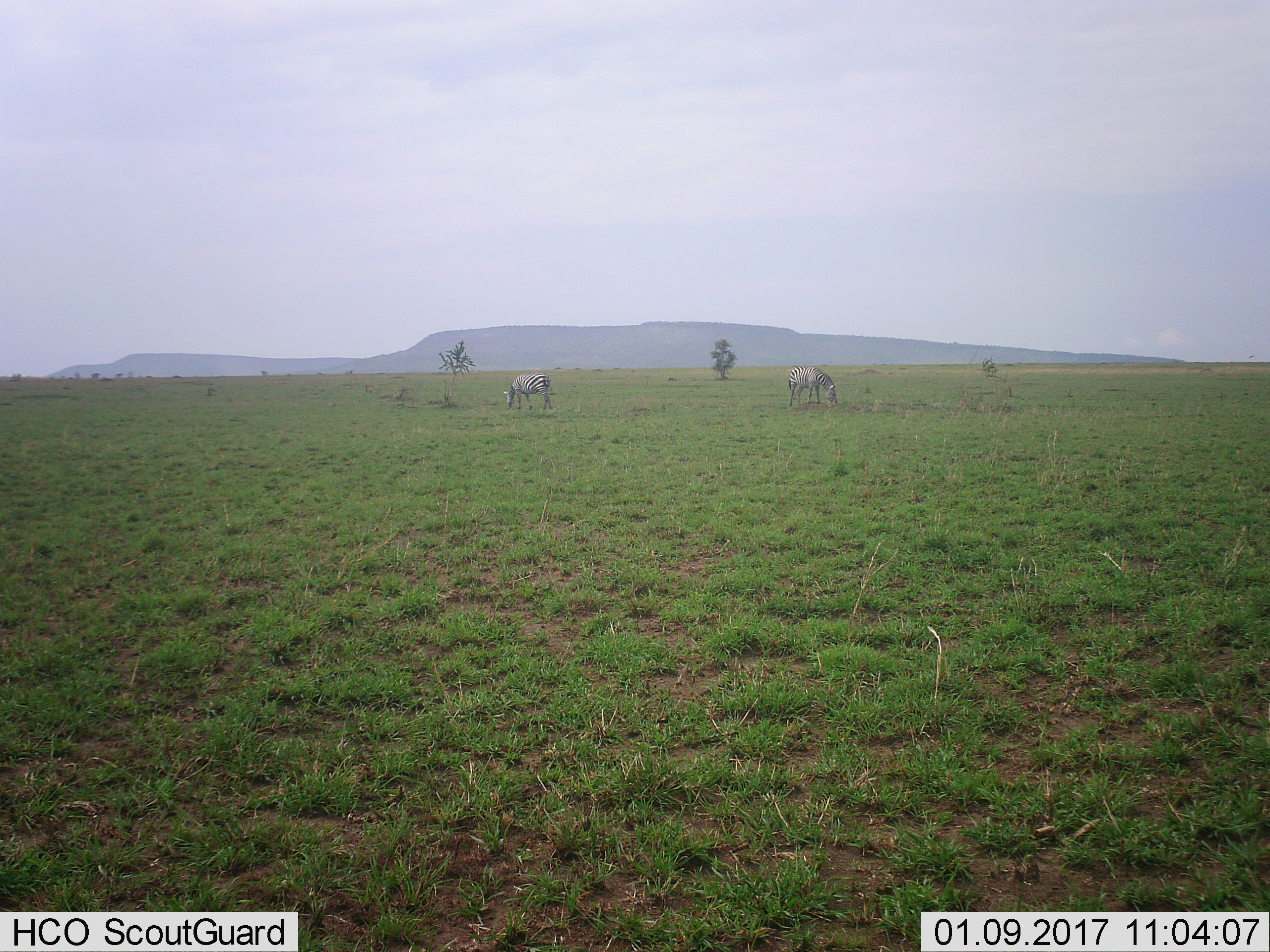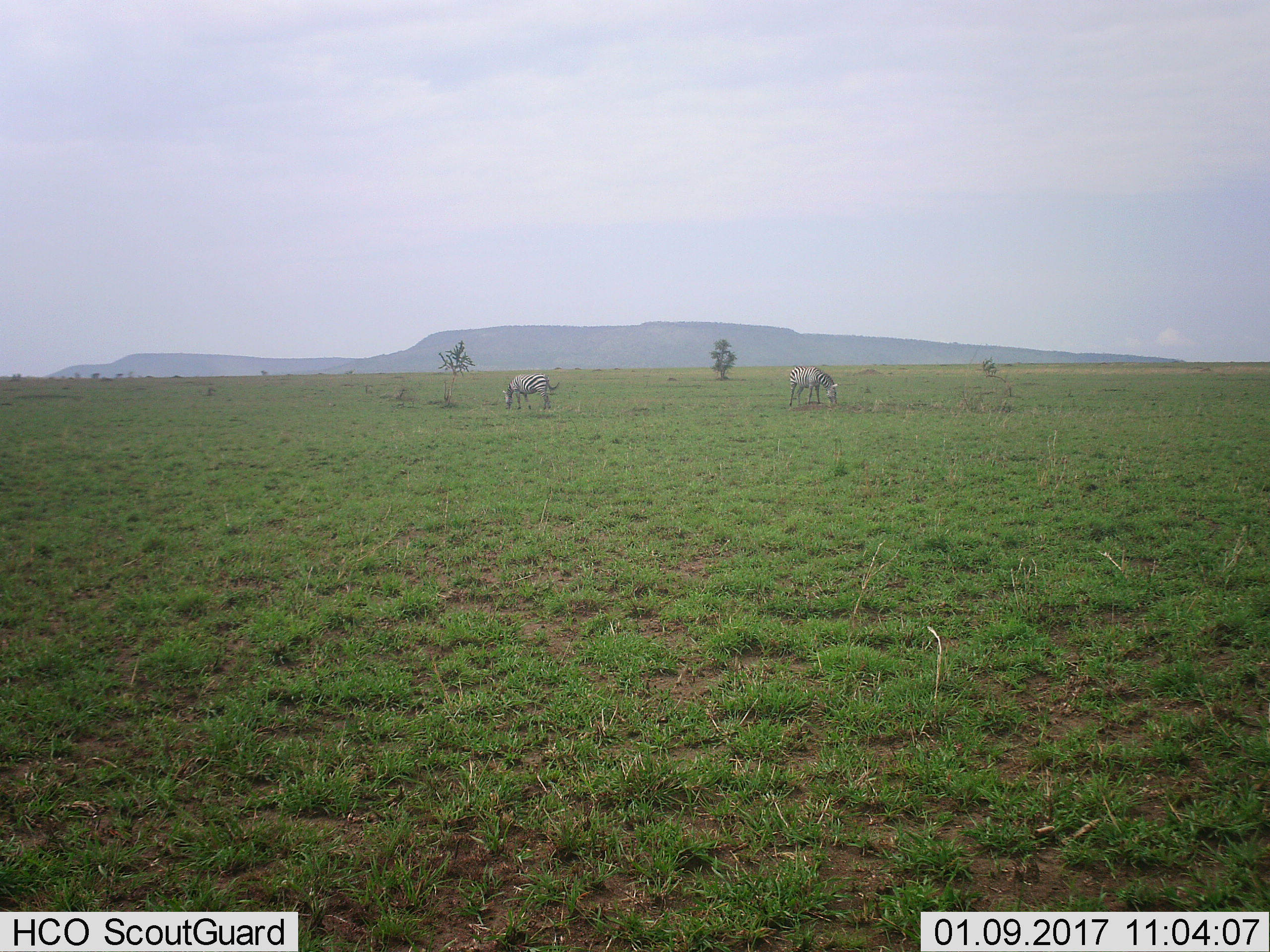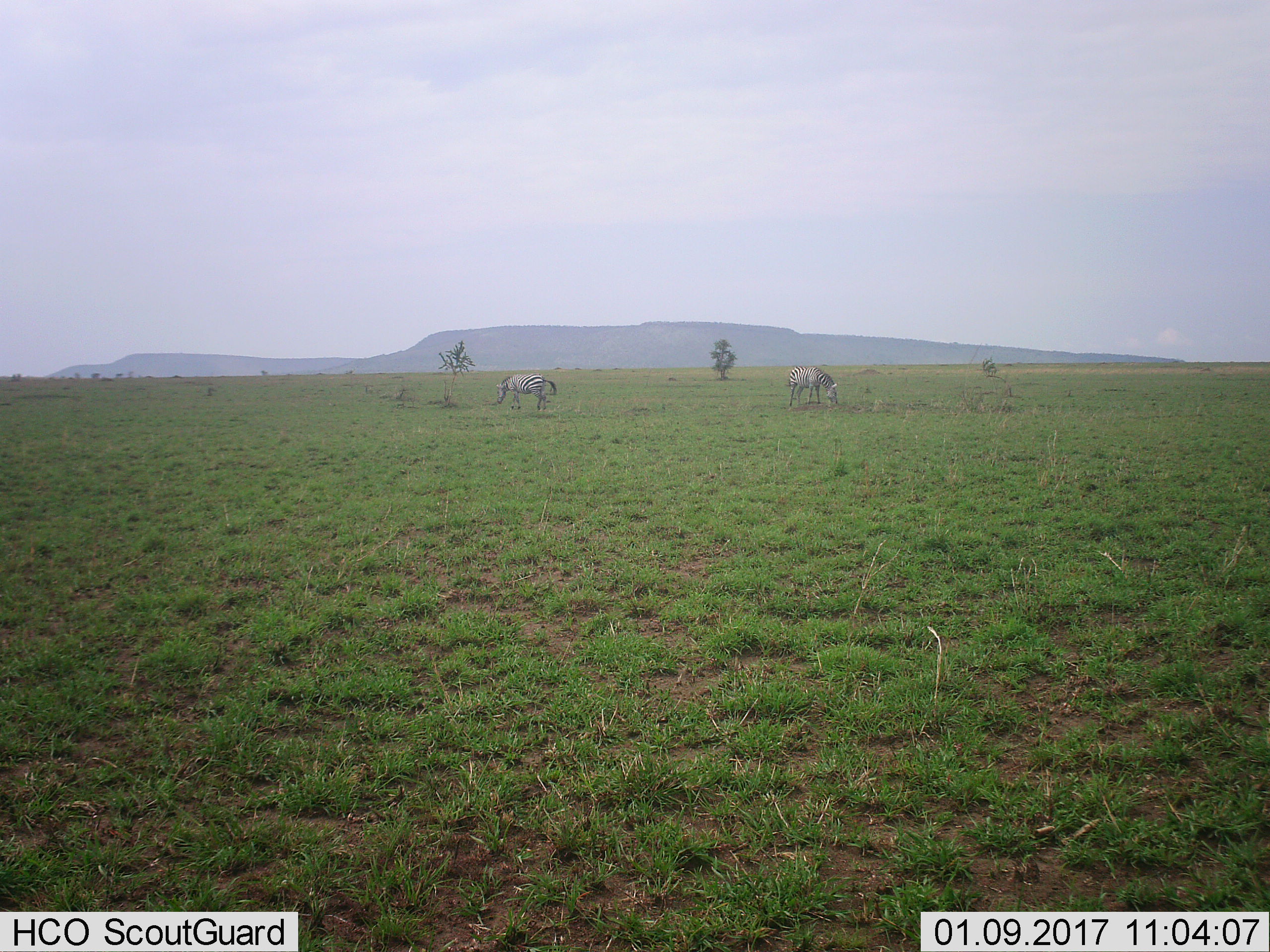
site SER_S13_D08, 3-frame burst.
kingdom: Animalia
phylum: Chordata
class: Mammalia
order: Perissodactyla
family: Equidae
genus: Equus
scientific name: Equus quagga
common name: plains zebra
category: zebraplains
Zebraplains (plains zebra) (Equus quagga), count 2. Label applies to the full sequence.